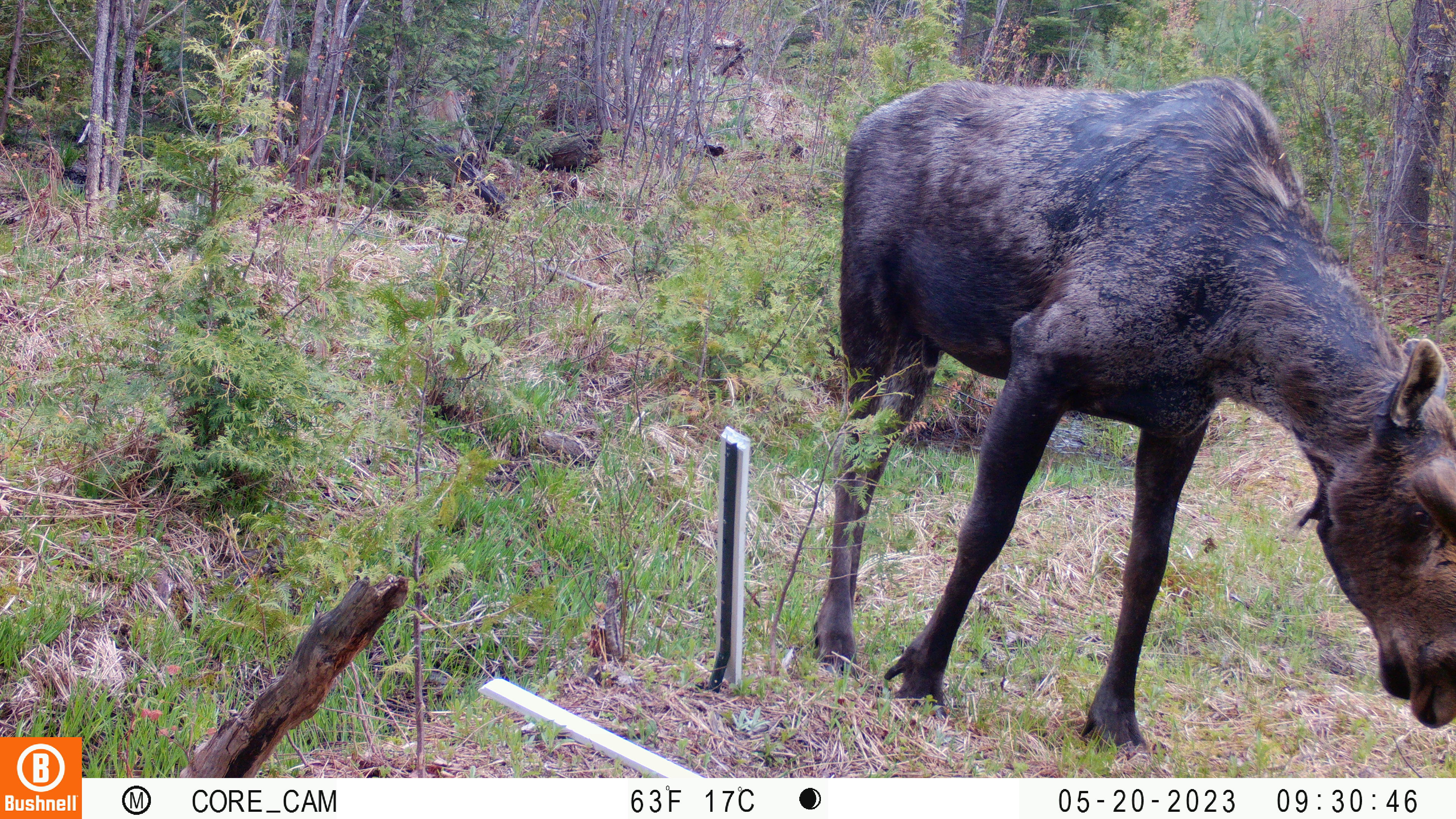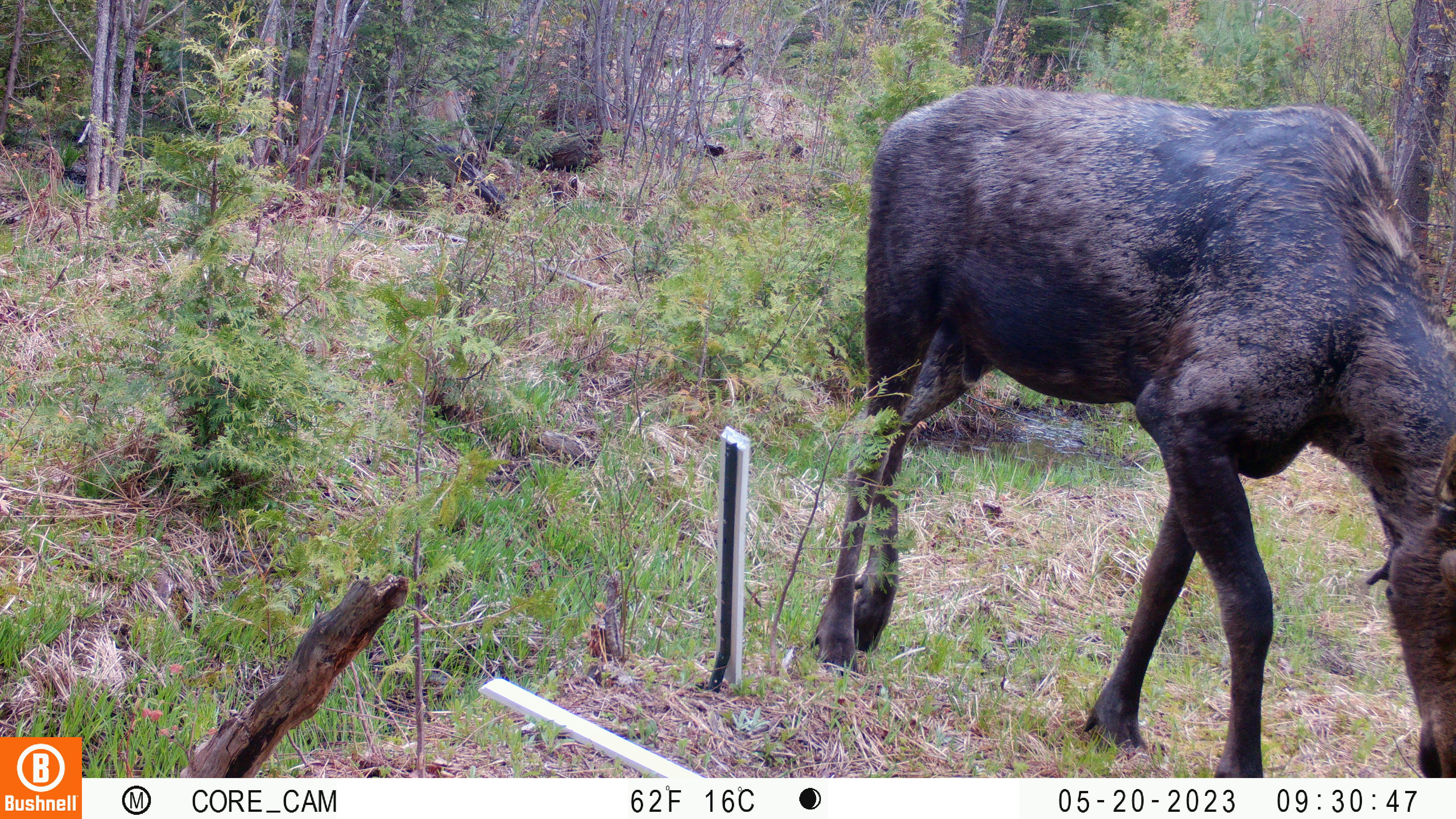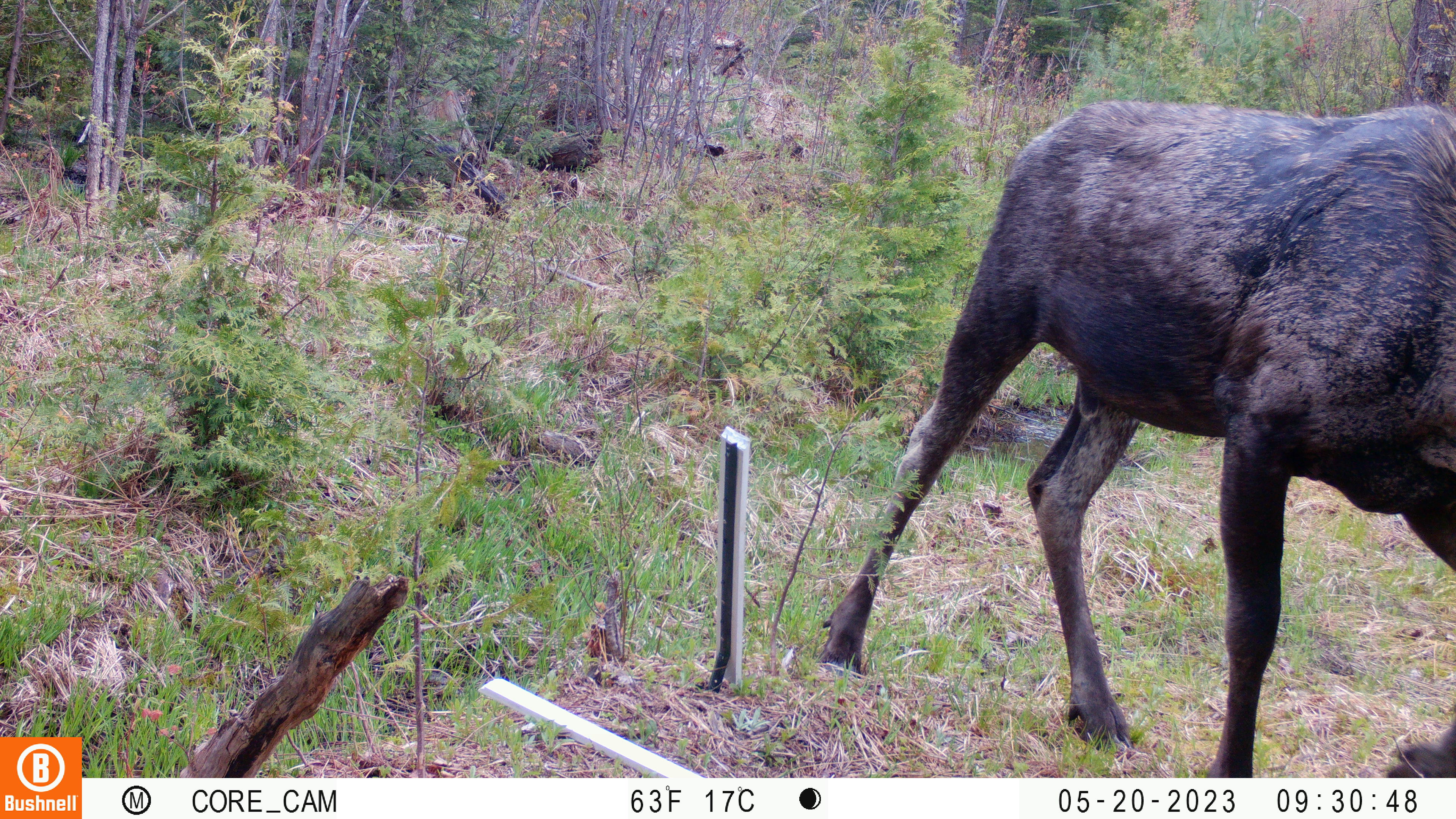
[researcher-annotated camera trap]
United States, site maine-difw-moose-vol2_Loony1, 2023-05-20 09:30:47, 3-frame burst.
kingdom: Animalia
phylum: Chordata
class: Mammalia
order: Artiodactyla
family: Cervidae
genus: Alces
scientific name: Alces alces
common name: moose